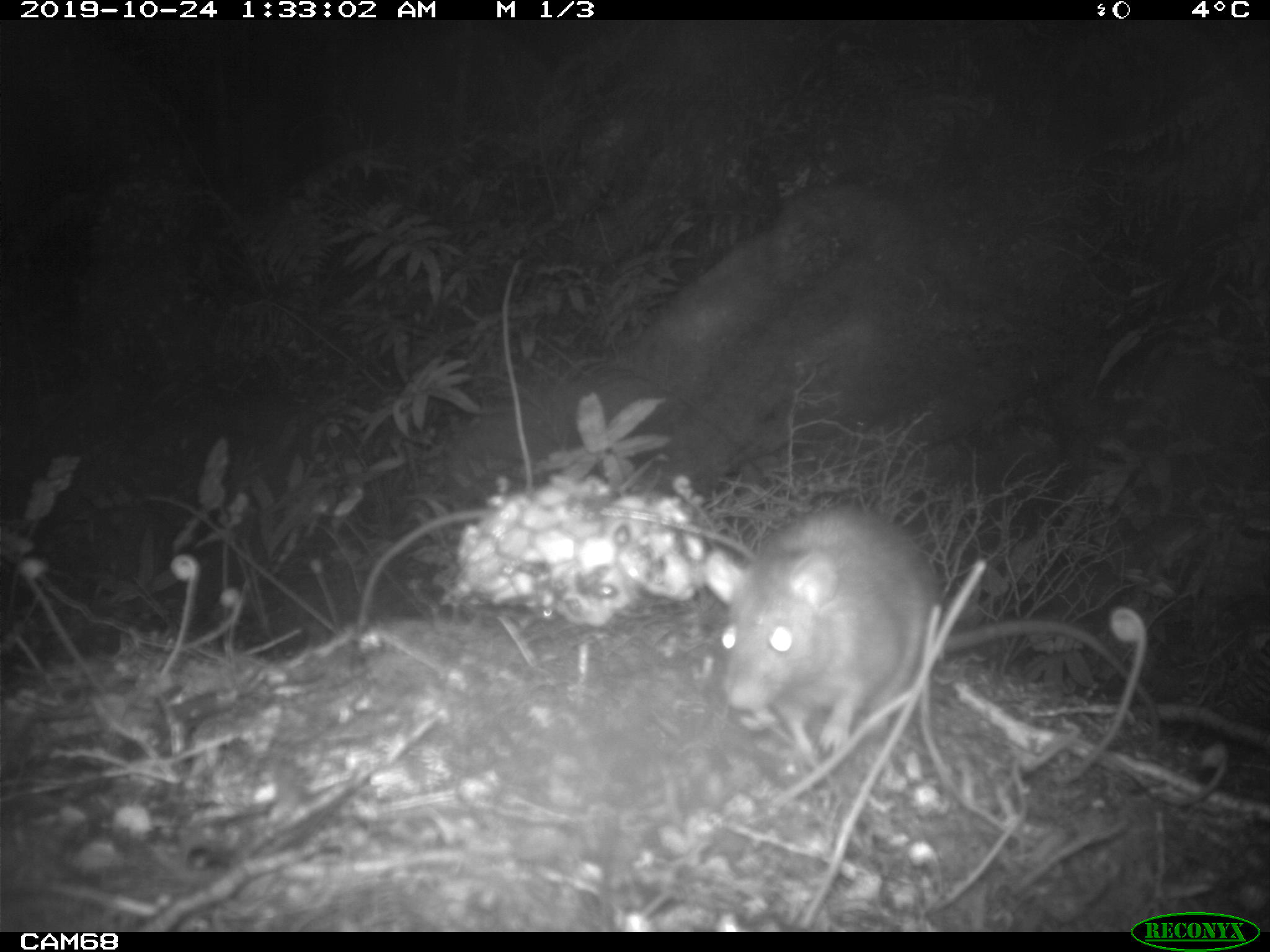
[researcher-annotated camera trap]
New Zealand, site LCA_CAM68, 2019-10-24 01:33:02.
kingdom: Animalia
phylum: Chordata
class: Mammalia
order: Rodentia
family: Muridae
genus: Rattus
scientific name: Rattus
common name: rat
Rat (Rattus).